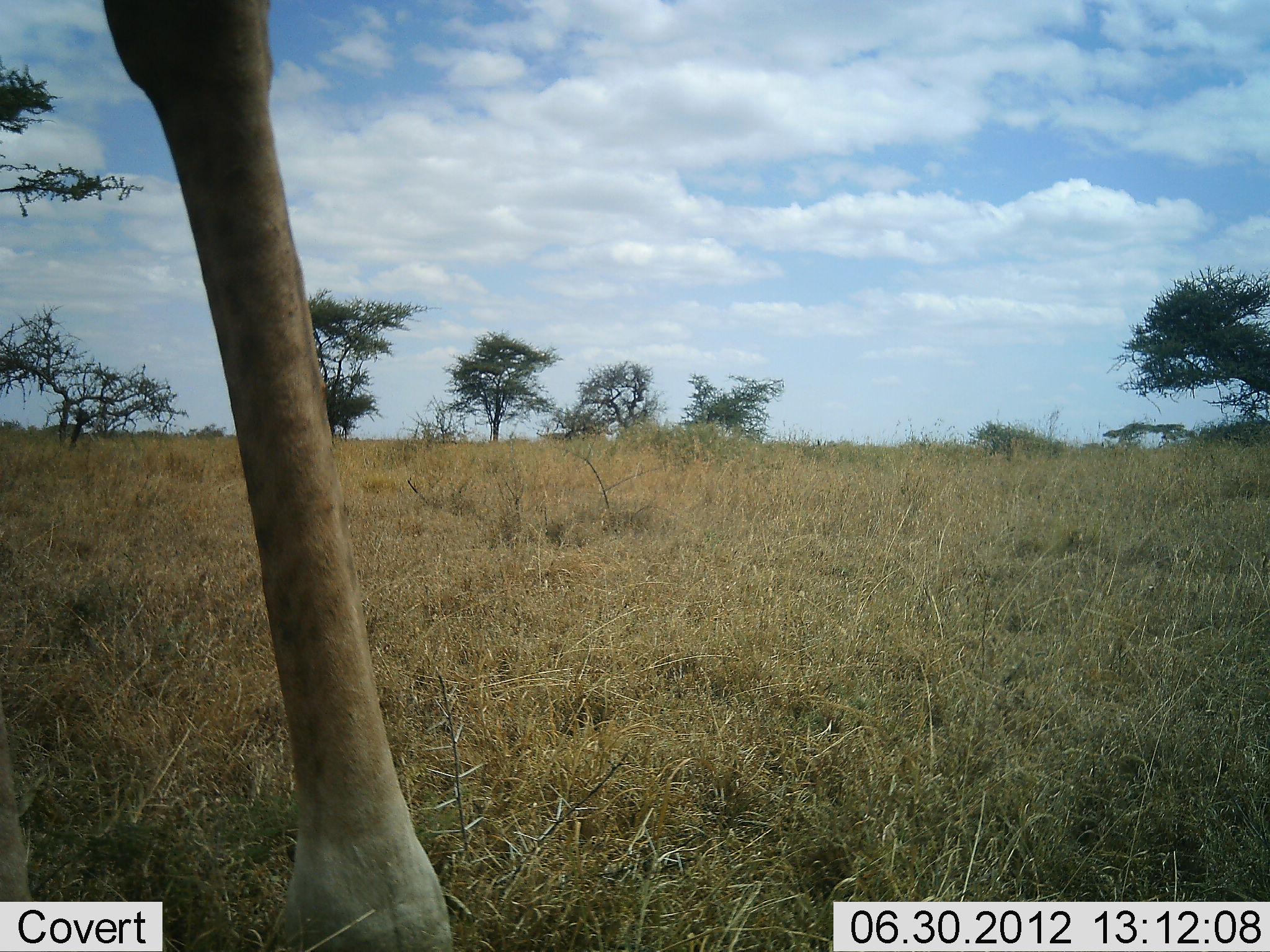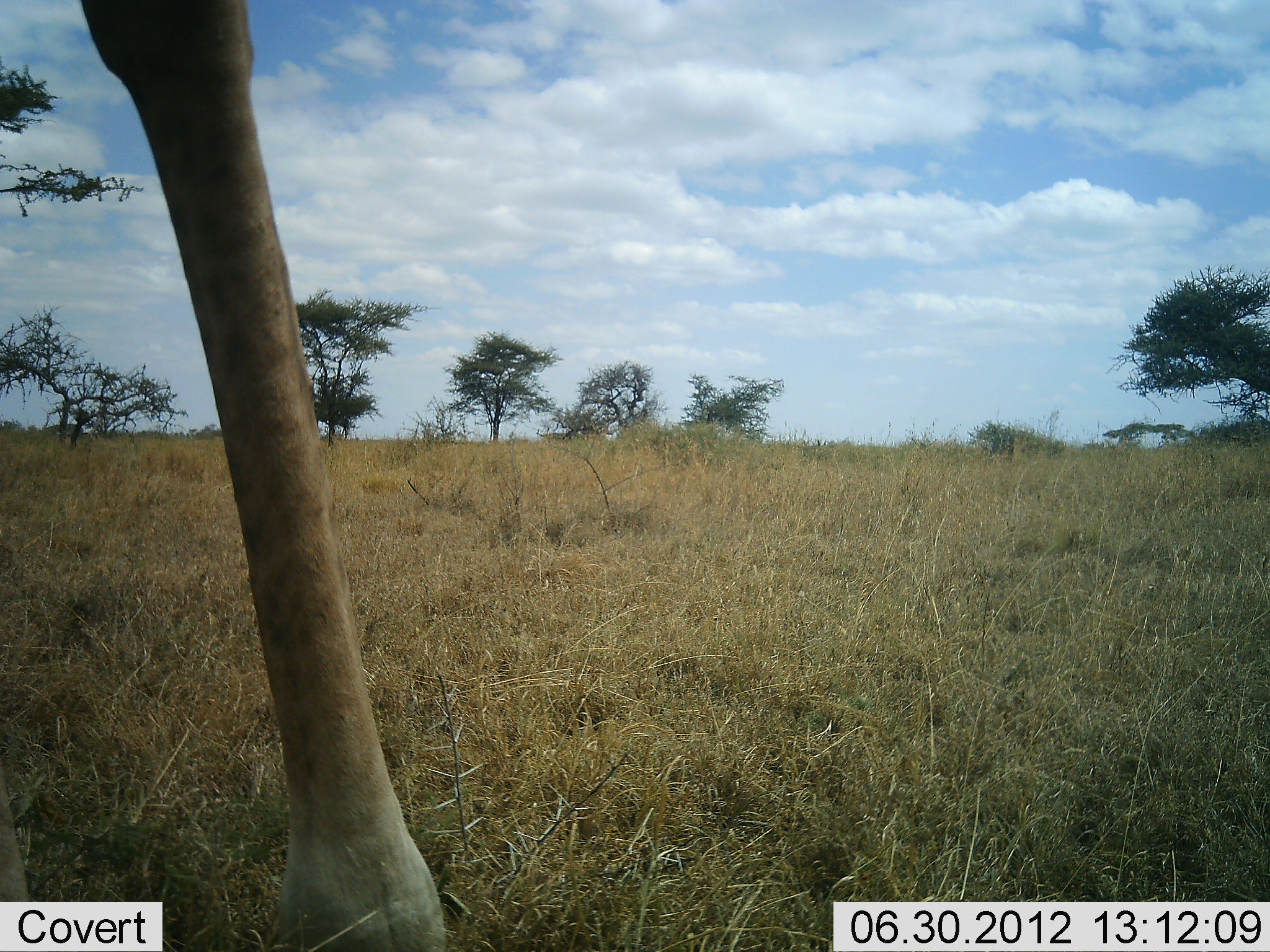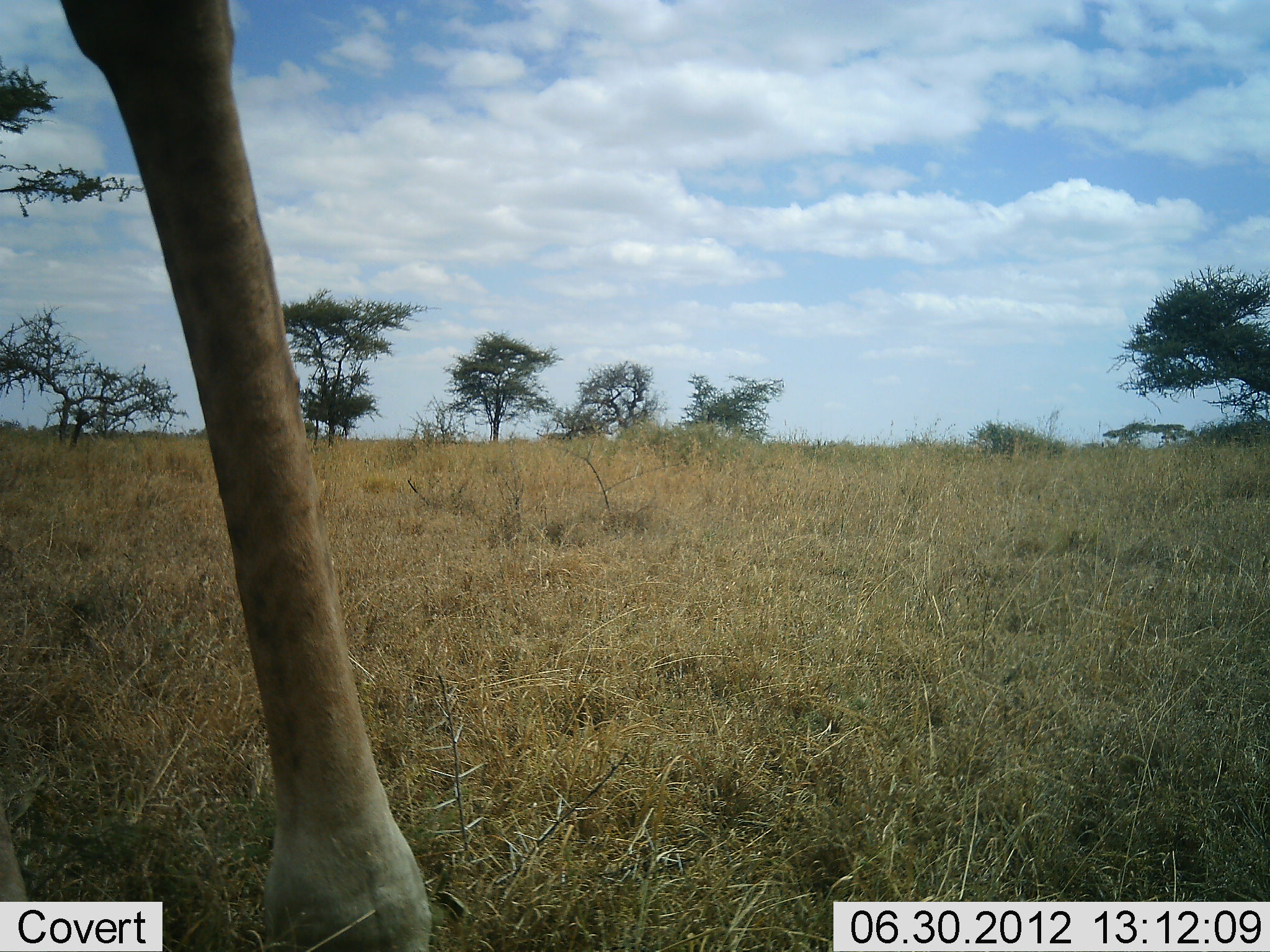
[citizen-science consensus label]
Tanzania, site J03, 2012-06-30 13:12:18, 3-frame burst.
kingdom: Animalia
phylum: Chordata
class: Mammalia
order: Artiodactyla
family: Giraffidae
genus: Giraffa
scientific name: Giraffa camelopardalis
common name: giraffe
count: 1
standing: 80%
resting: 0%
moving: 20%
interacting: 0%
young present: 0%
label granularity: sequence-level